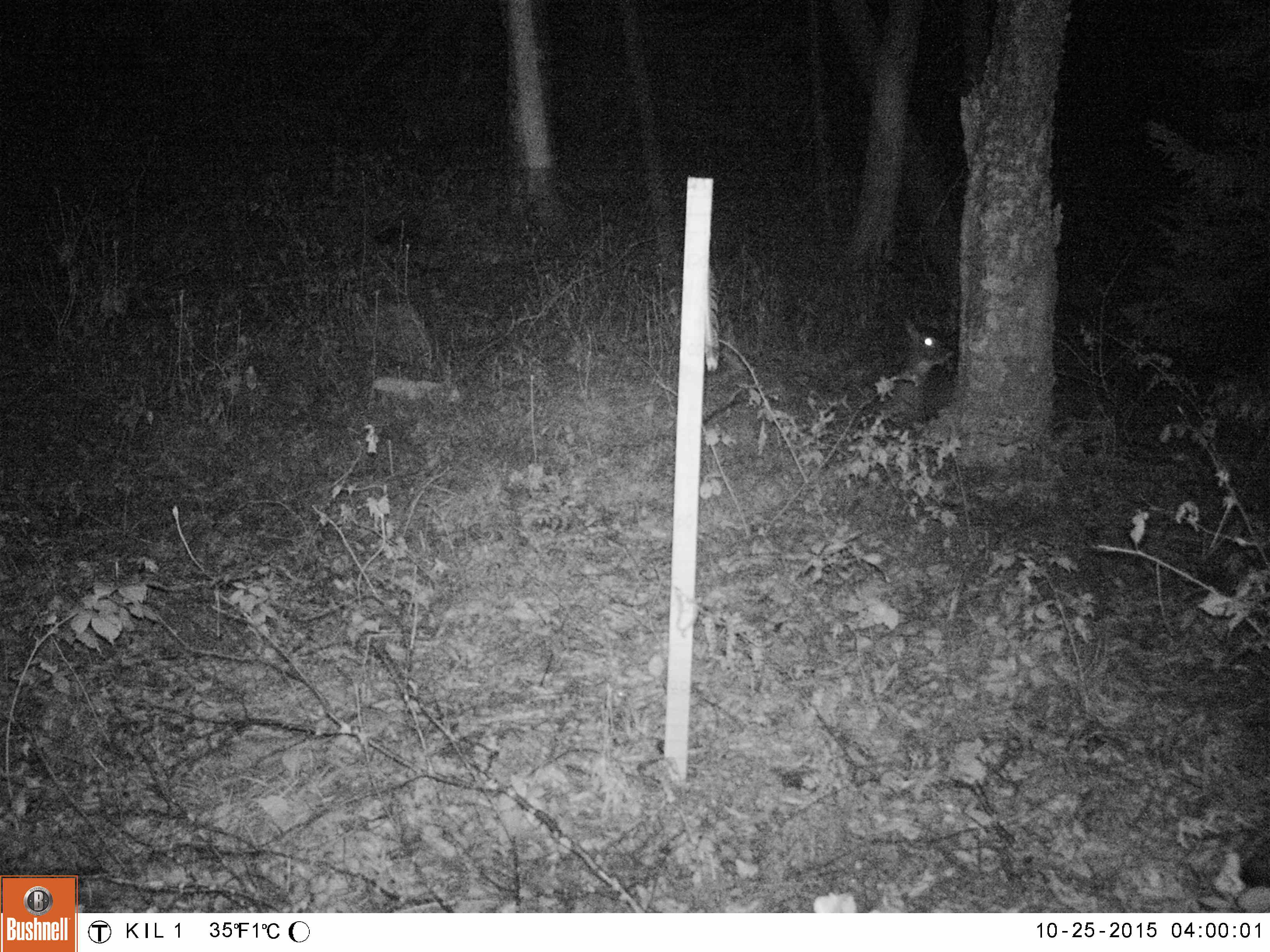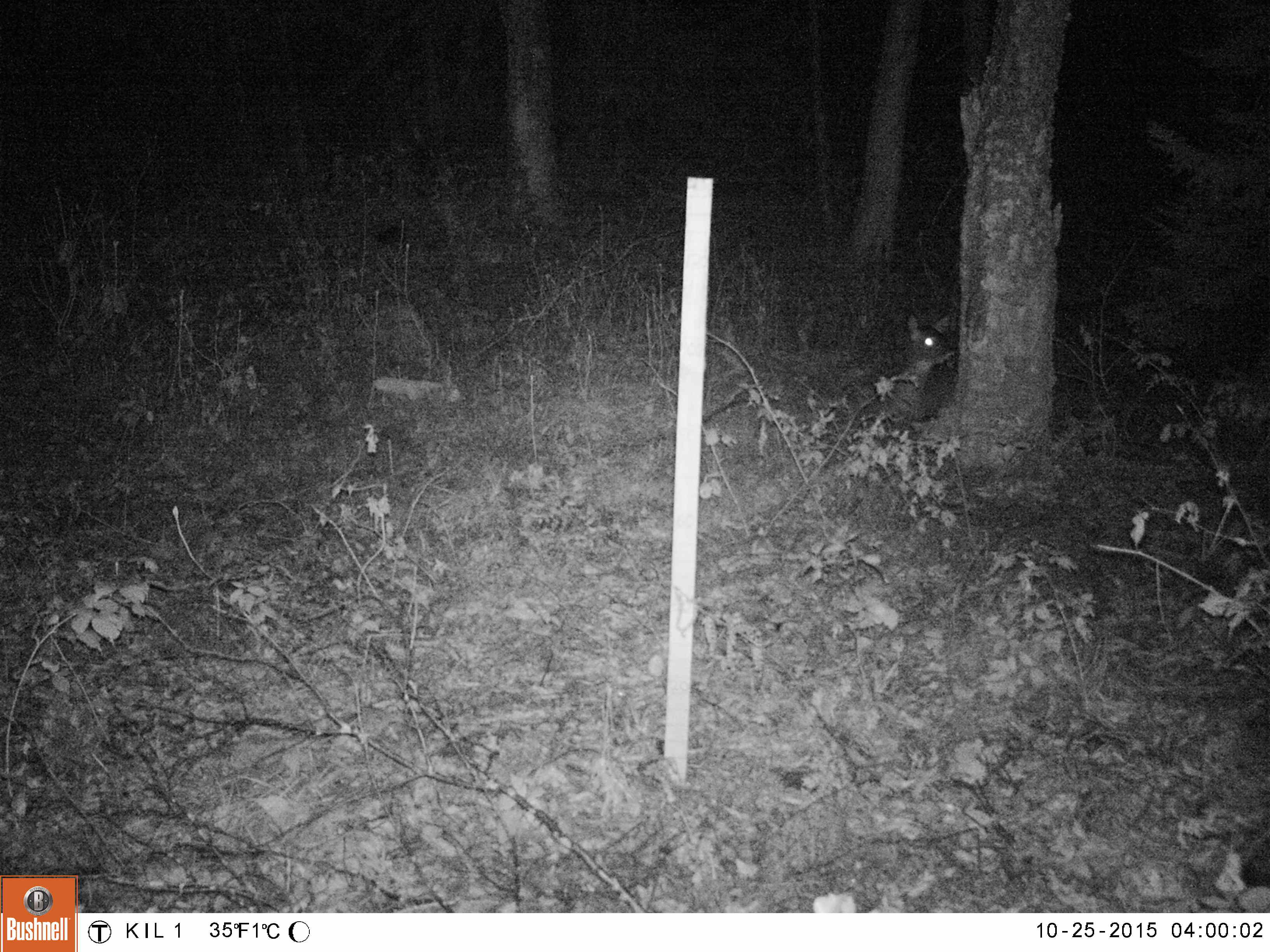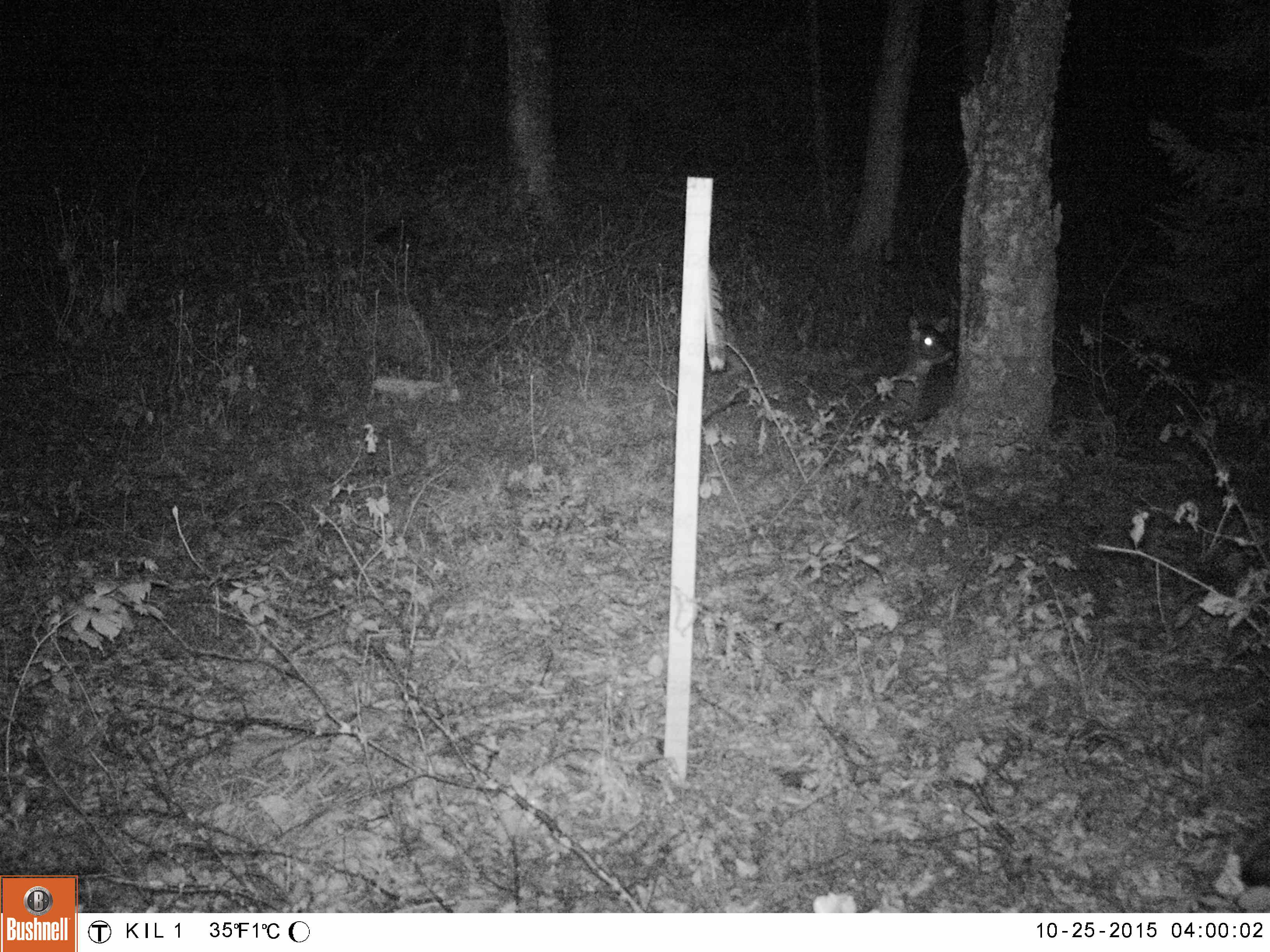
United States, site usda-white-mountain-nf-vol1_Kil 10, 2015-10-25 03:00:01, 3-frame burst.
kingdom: Animalia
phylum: Chordata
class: Mammalia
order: Artiodactyla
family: Cervidae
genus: Odocoileus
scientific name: Odocoileus virginianus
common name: white-tailed deer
White-tailed deer (Odocoileus virginianus).